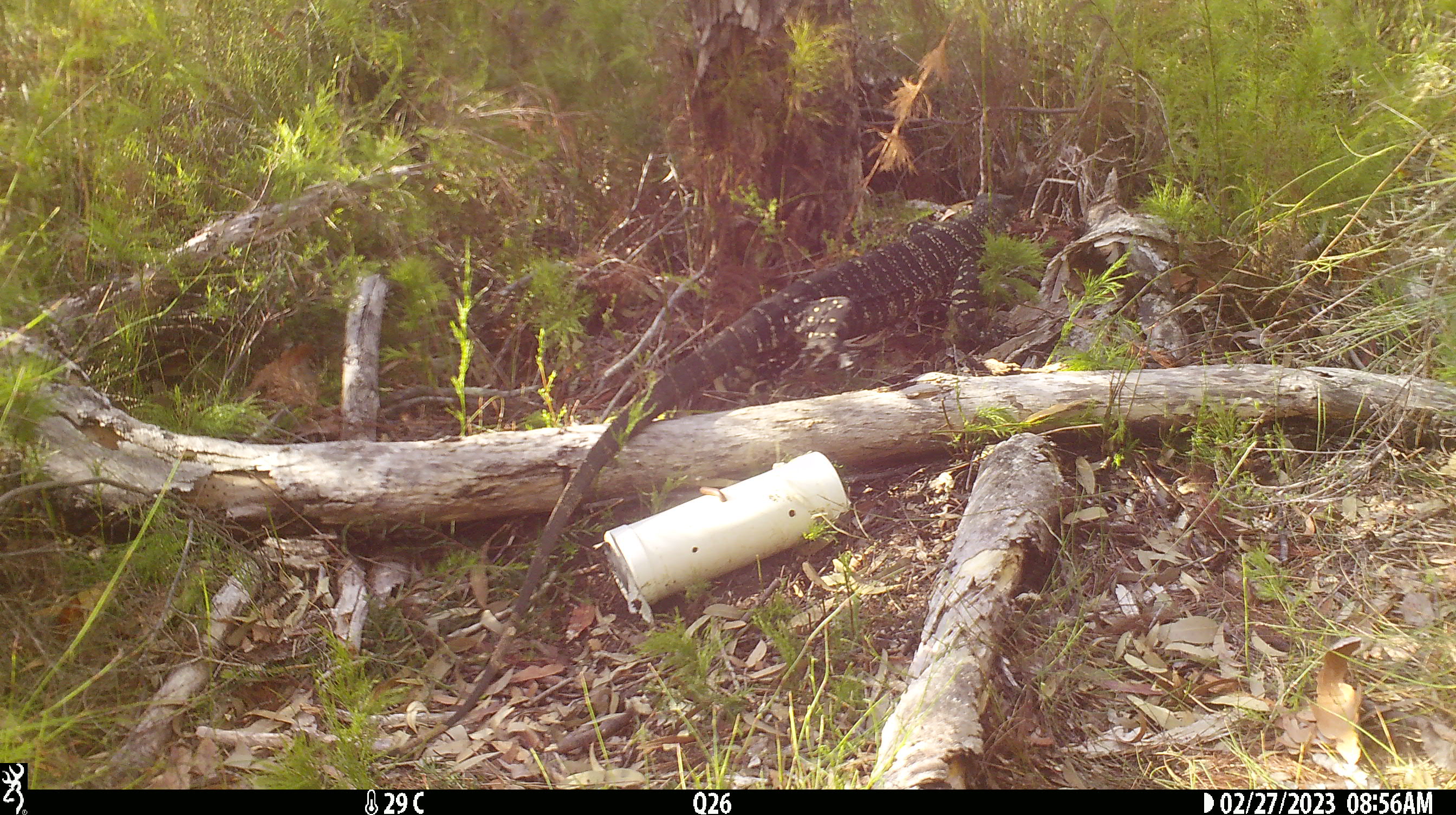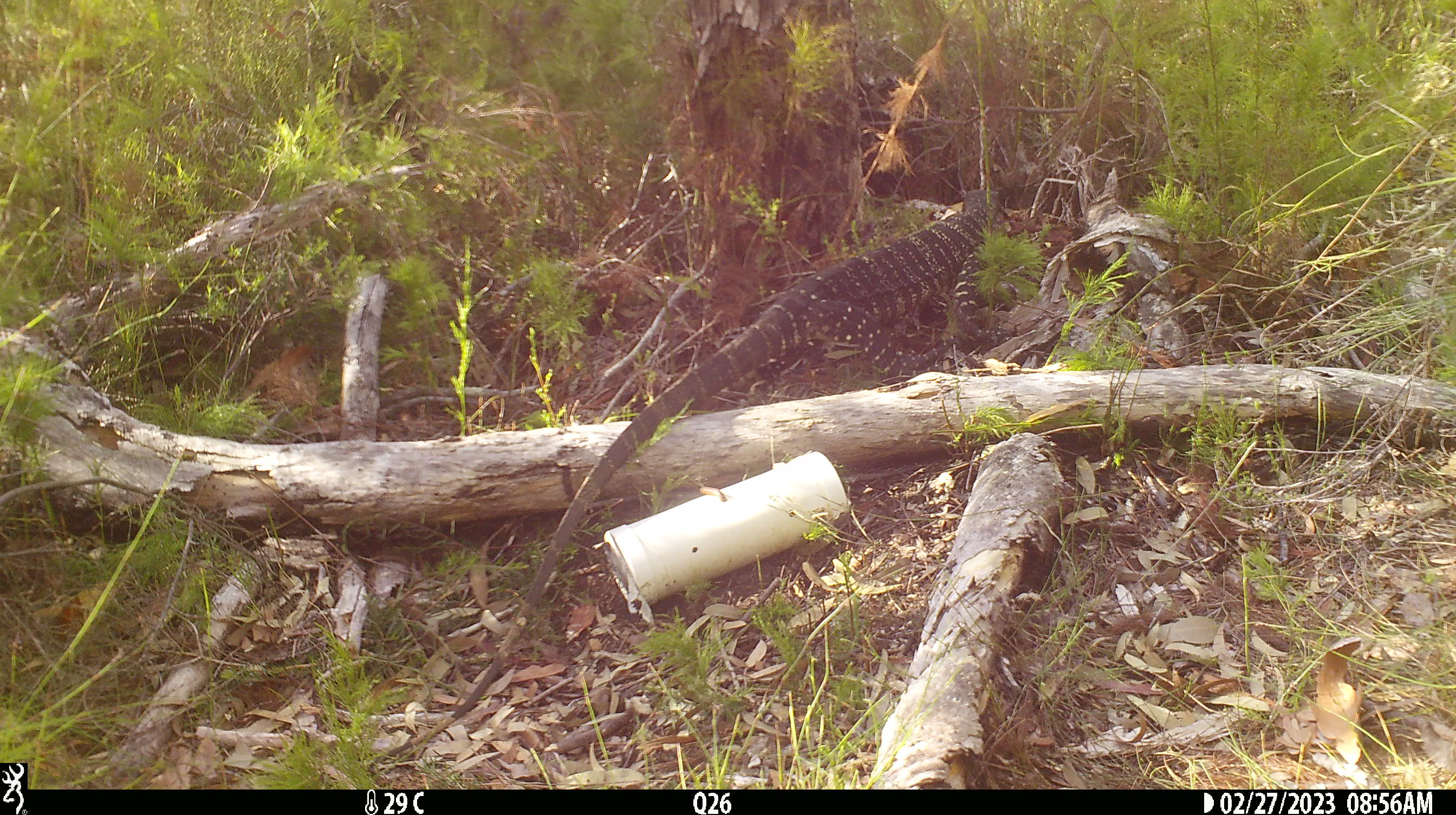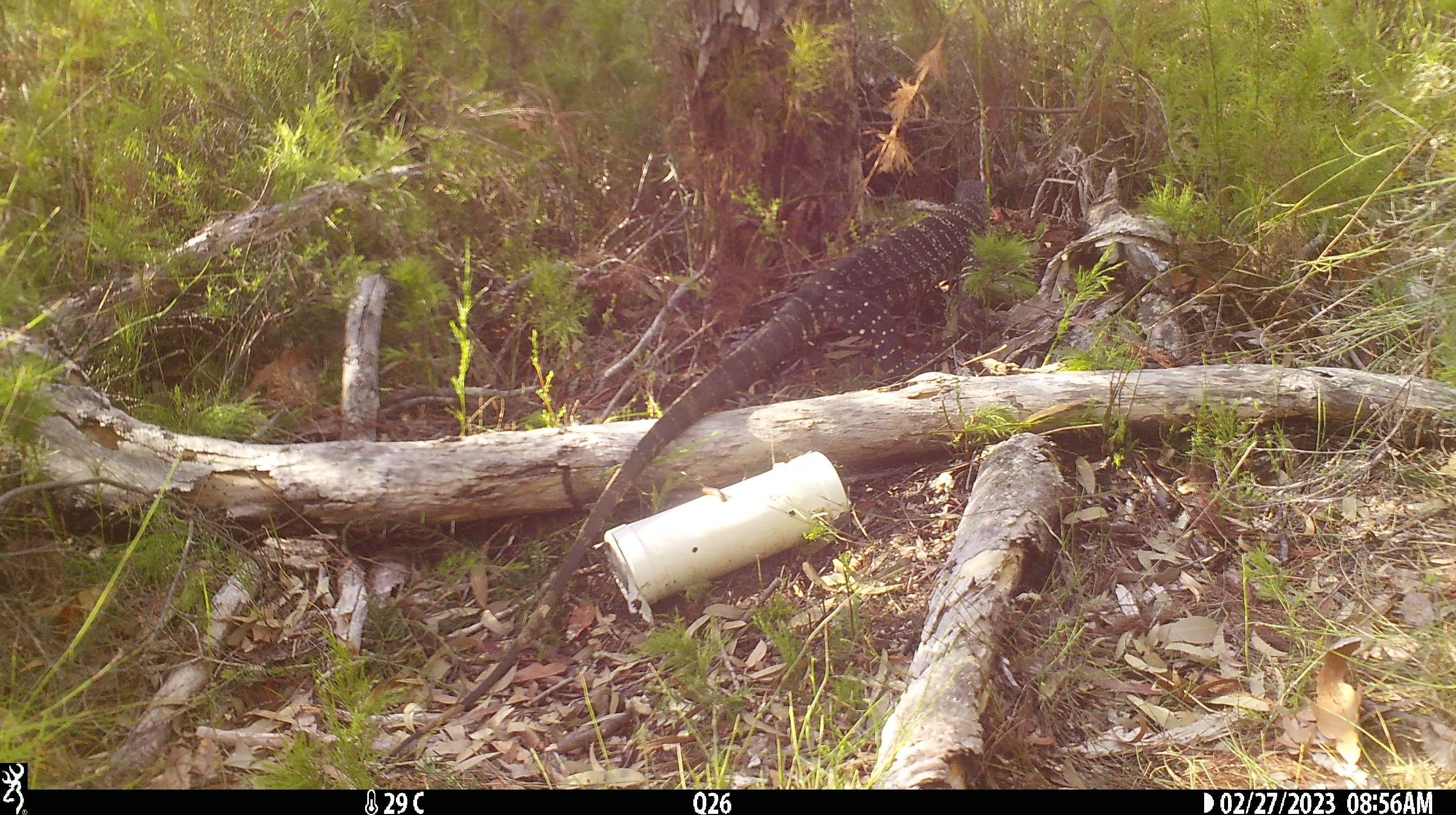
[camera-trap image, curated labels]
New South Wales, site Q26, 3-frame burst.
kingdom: Animalia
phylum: Chordata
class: Reptilia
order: Squamata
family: Varanidae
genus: Varanus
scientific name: Varanus varius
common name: lace monitor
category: goanna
Goanna (lace monitor) (Varanus varius).